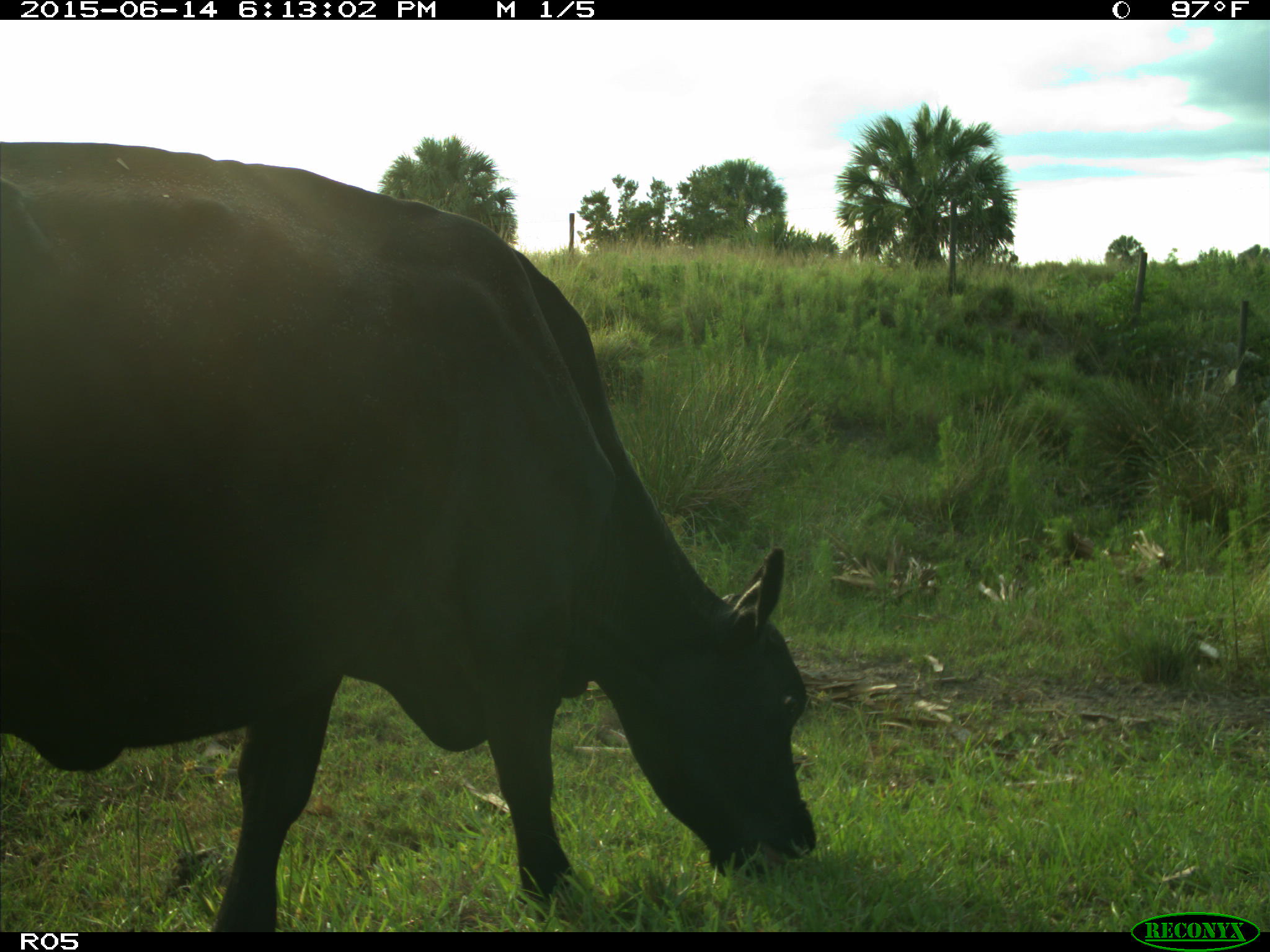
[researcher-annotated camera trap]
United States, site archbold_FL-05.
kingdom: Animalia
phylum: Chordata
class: Mammalia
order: Artiodactyla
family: Bovidae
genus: Bos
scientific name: Bos taurus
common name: domestic cow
Bos taurus (domestic cow).